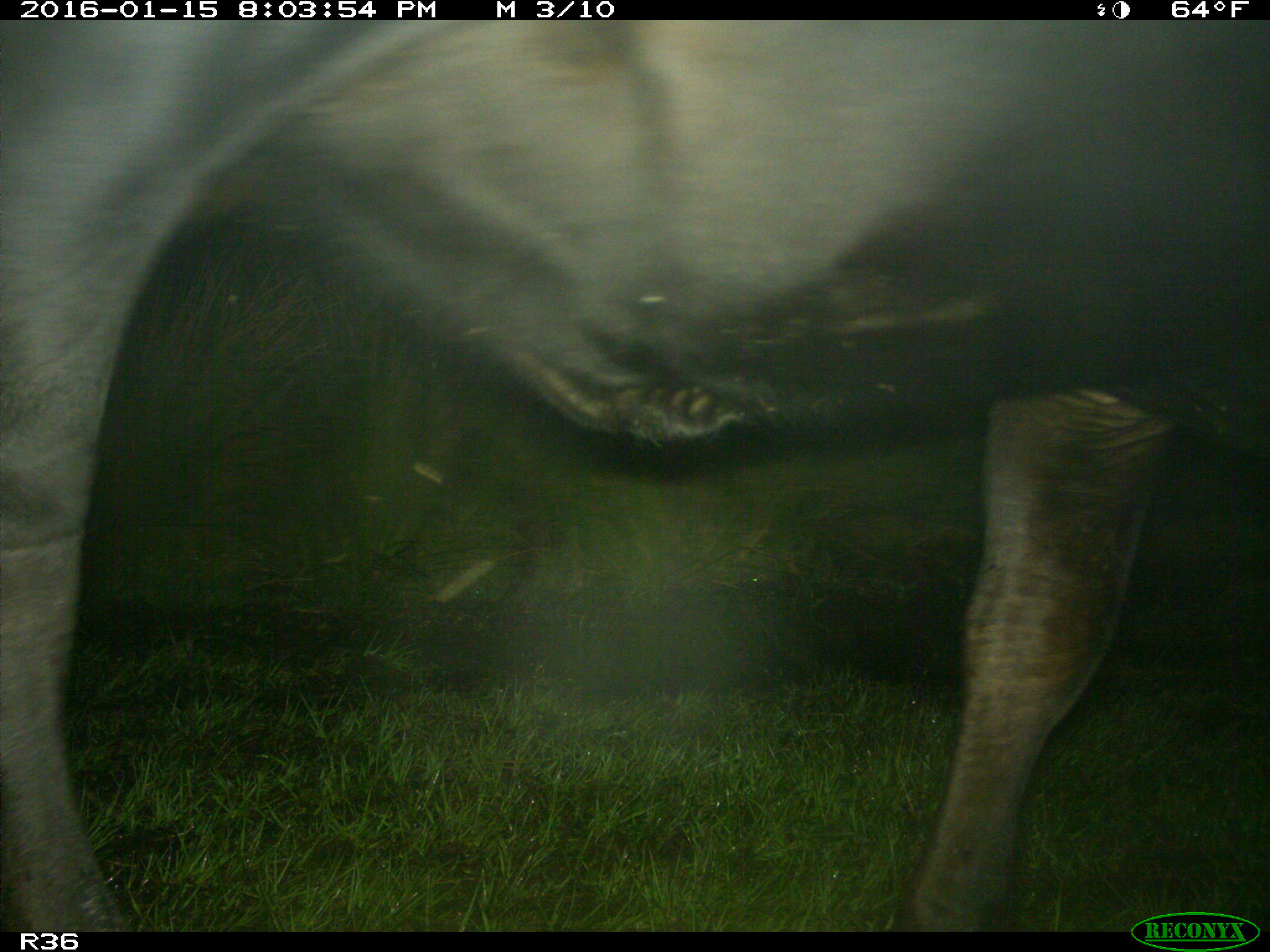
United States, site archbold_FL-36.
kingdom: Animalia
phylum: Chordata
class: Mammalia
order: Artiodactyla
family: Bovidae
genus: Bos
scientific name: Bos taurus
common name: domestic cow